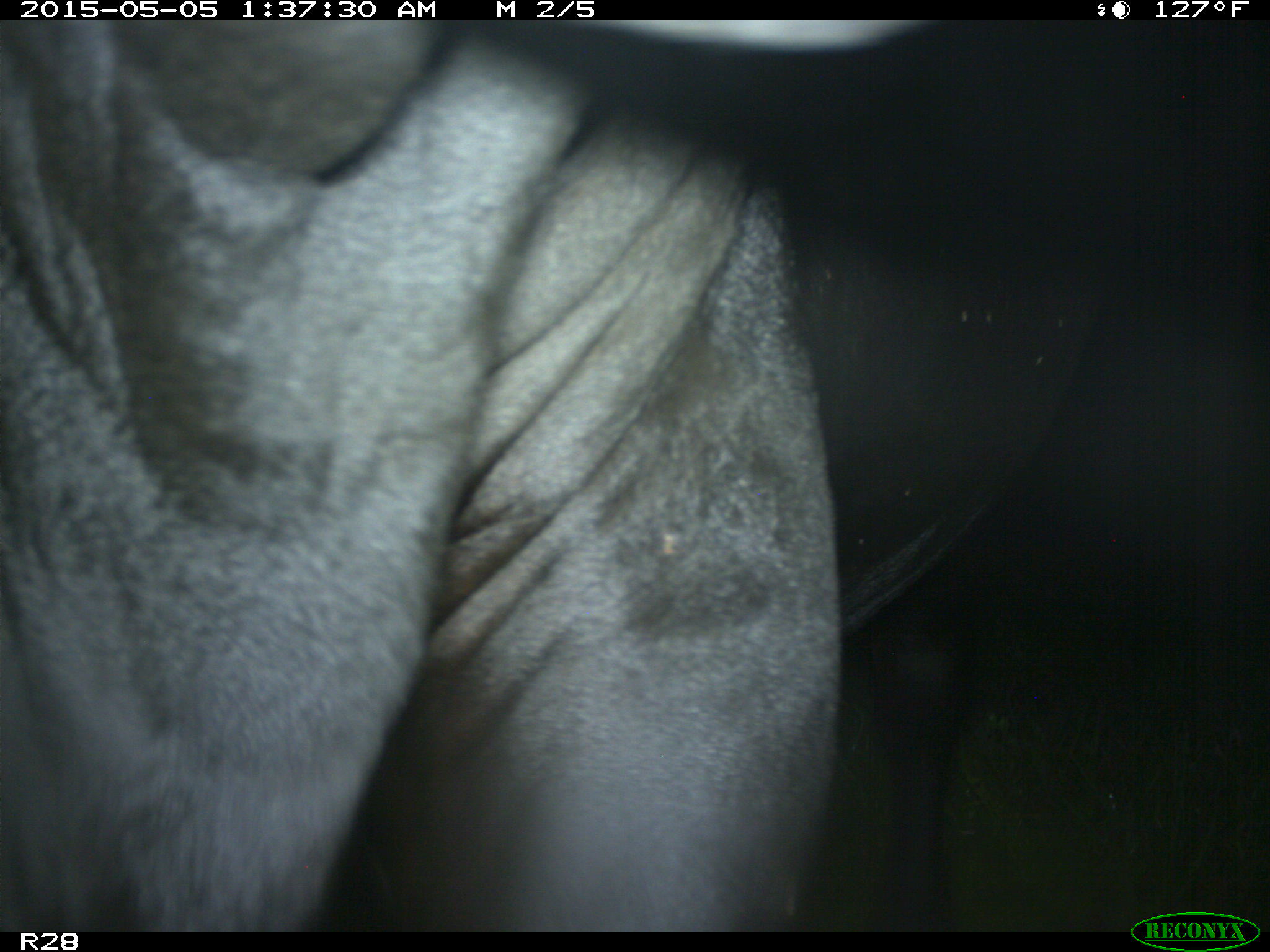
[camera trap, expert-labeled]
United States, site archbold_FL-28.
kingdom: Animalia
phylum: Chordata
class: Mammalia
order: Artiodactyla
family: Bovidae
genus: Bos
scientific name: Bos taurus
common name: domestic cow